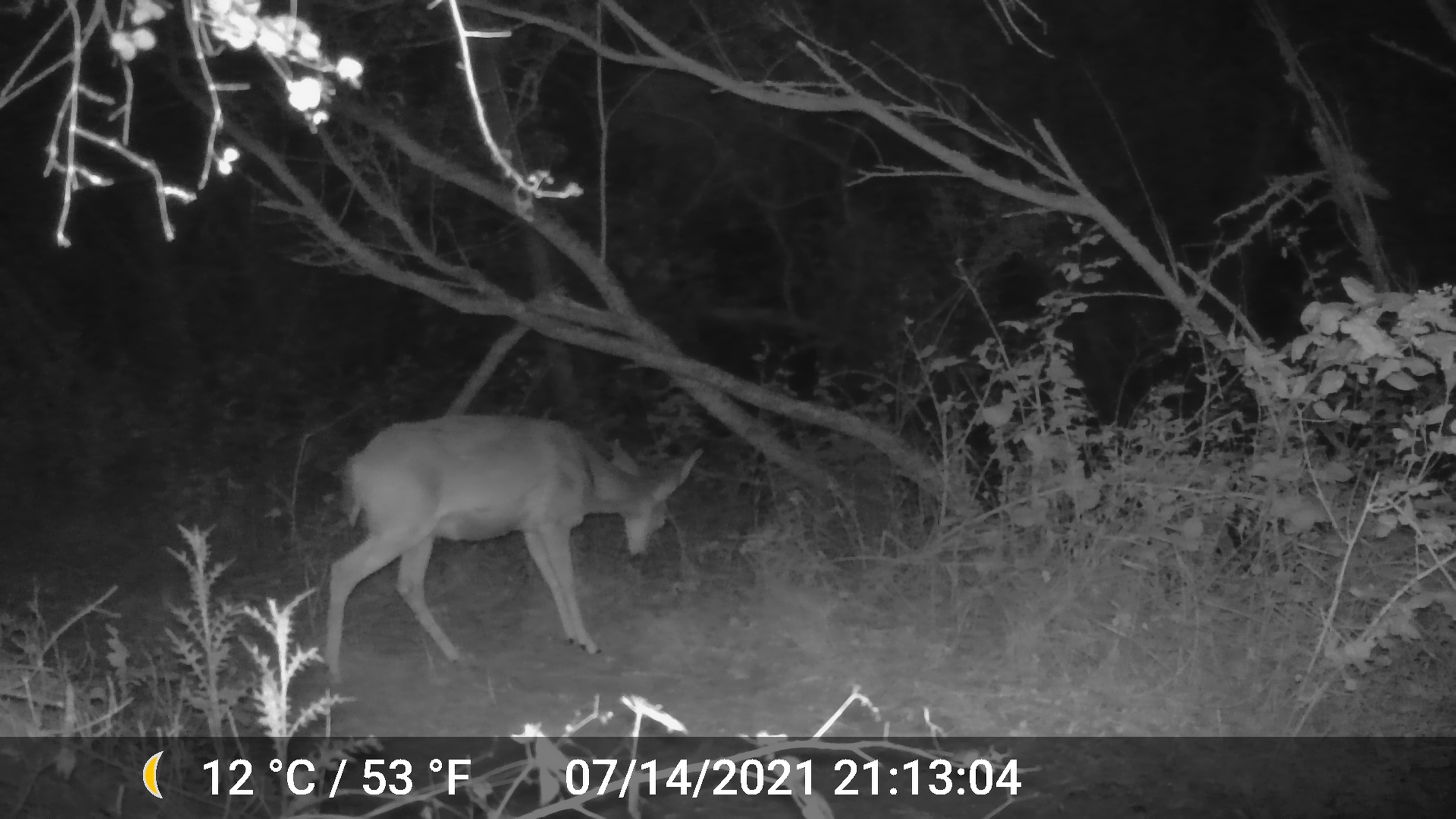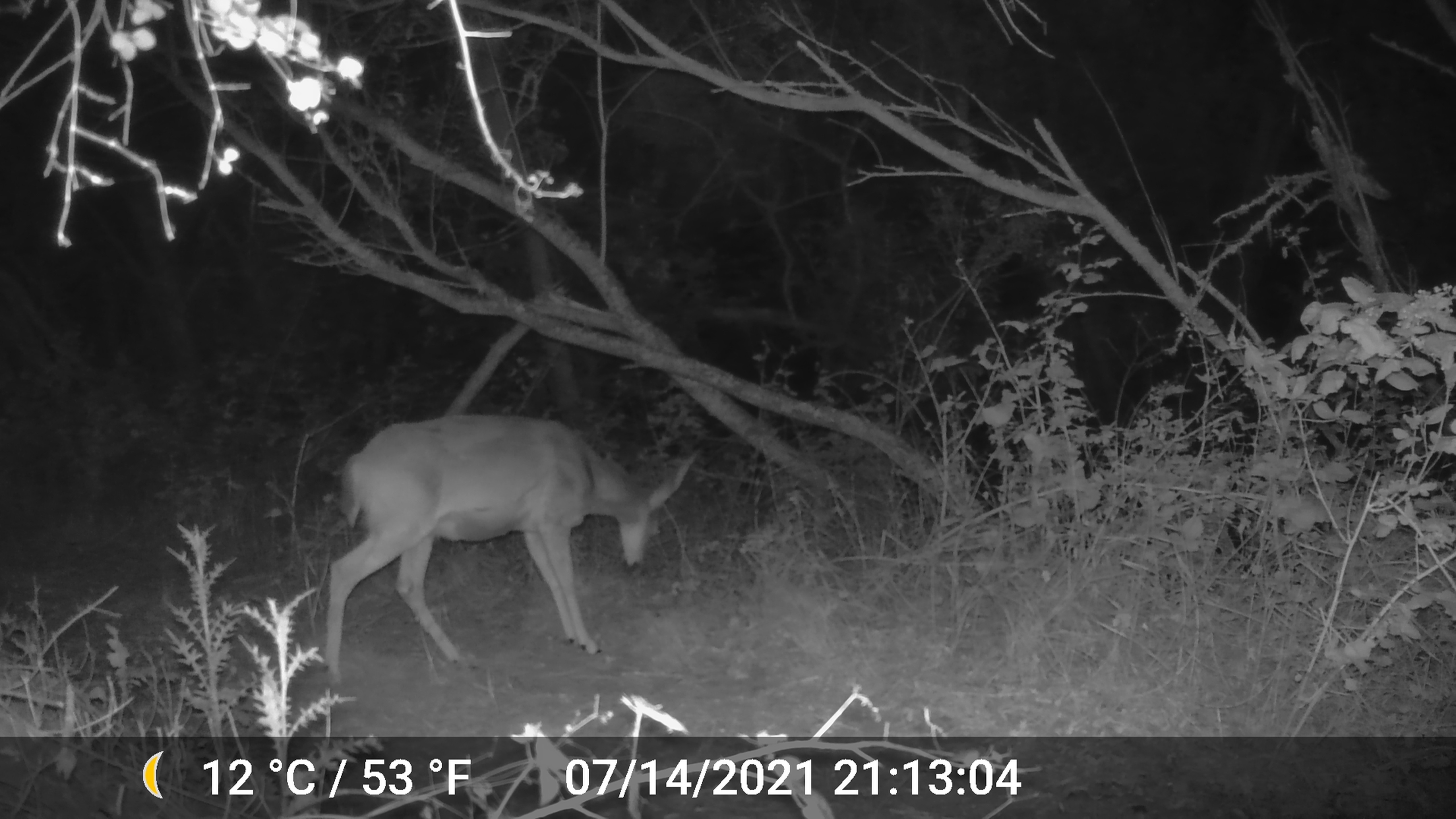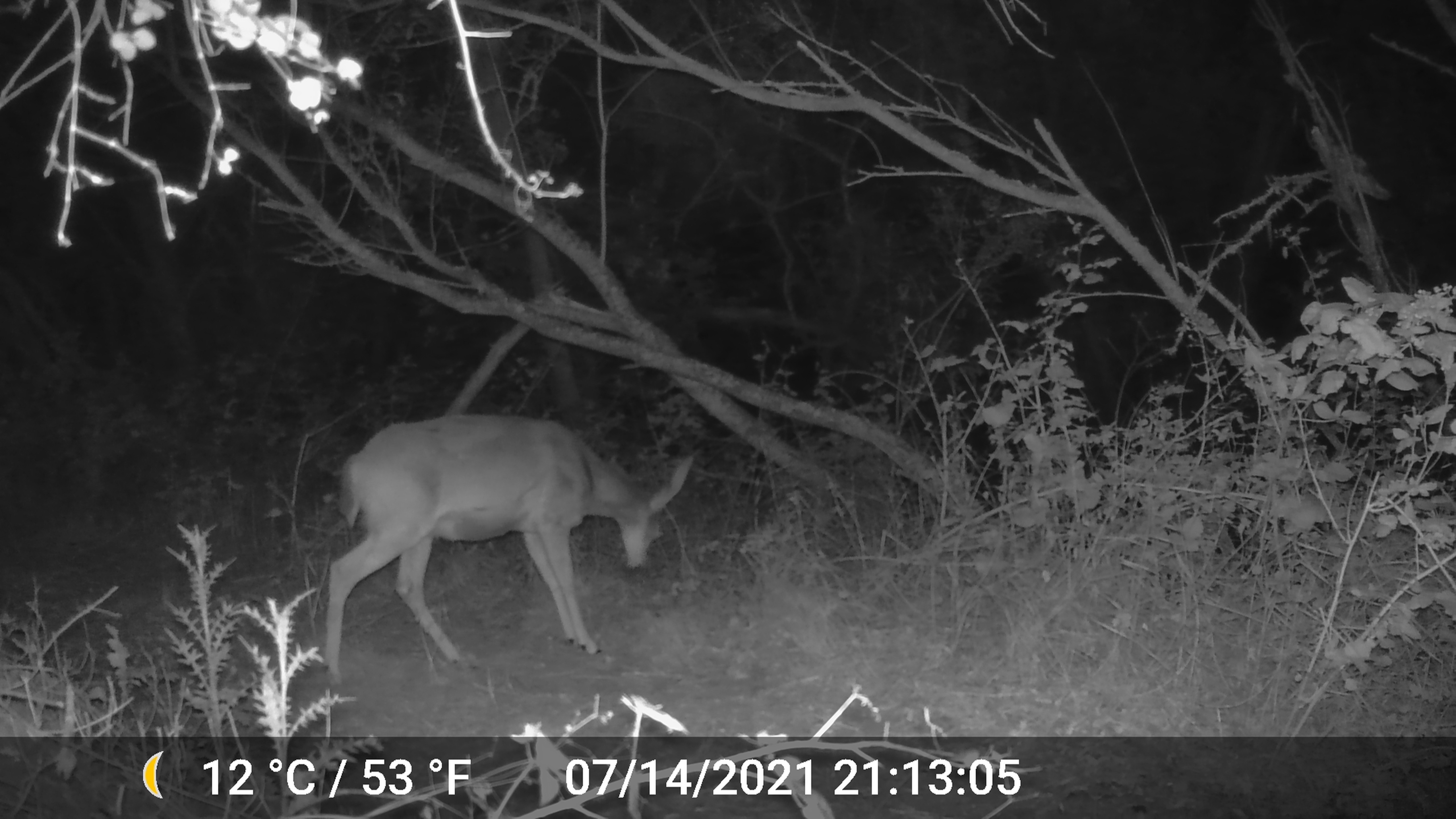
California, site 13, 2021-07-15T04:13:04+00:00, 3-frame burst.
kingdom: Animalia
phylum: Chordata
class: Mammalia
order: Artiodactyla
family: Cervidae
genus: Odocoileus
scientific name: Odocoileus hemionus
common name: mule deer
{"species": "mule deer (Odocoileus hemionus)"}